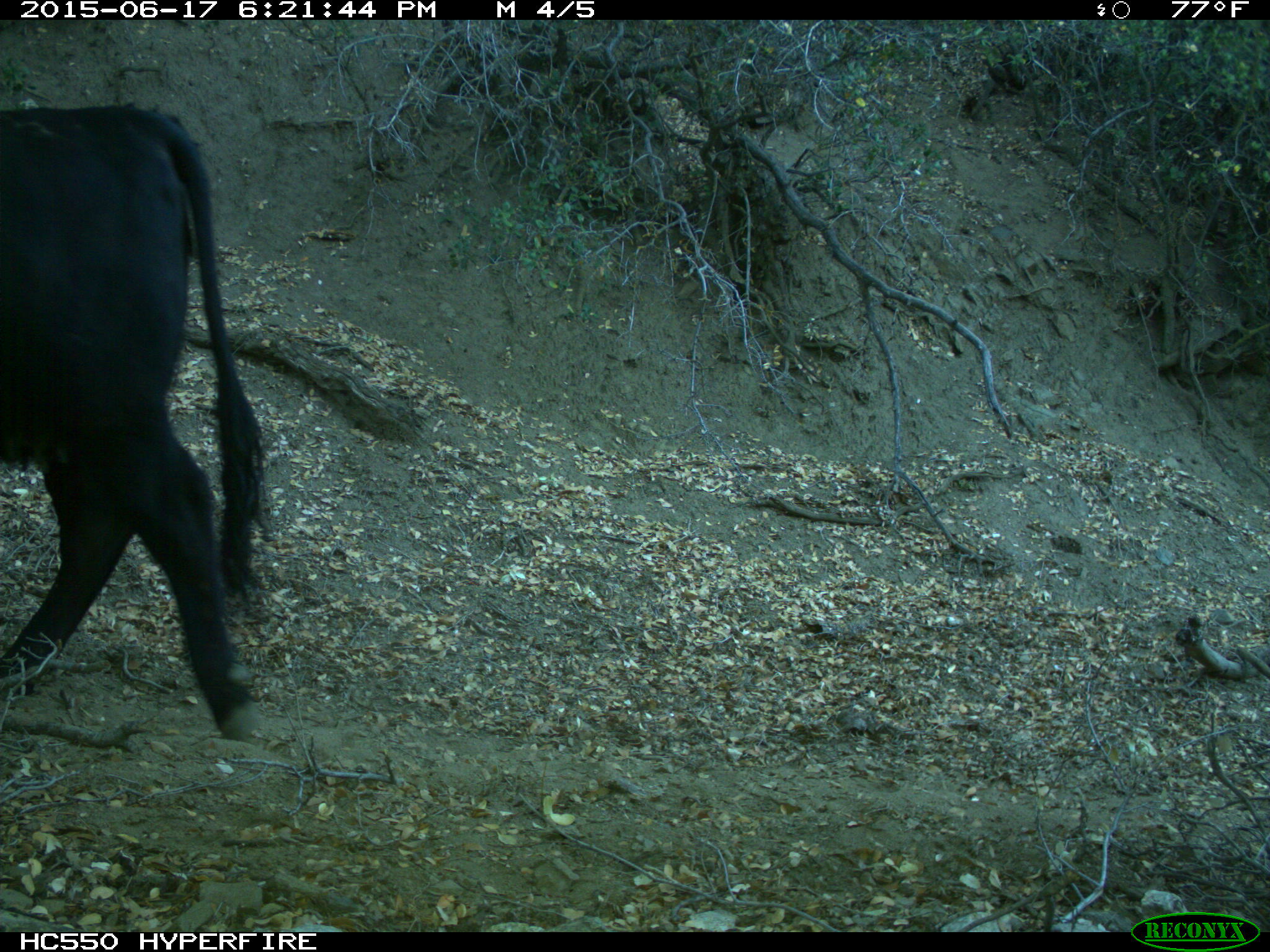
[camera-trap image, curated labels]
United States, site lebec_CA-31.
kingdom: Animalia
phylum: Chordata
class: Mammalia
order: Artiodactyla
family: Bovidae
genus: Bos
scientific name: Bos taurus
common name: domestic cow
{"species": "Bos taurus (domestic cow)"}